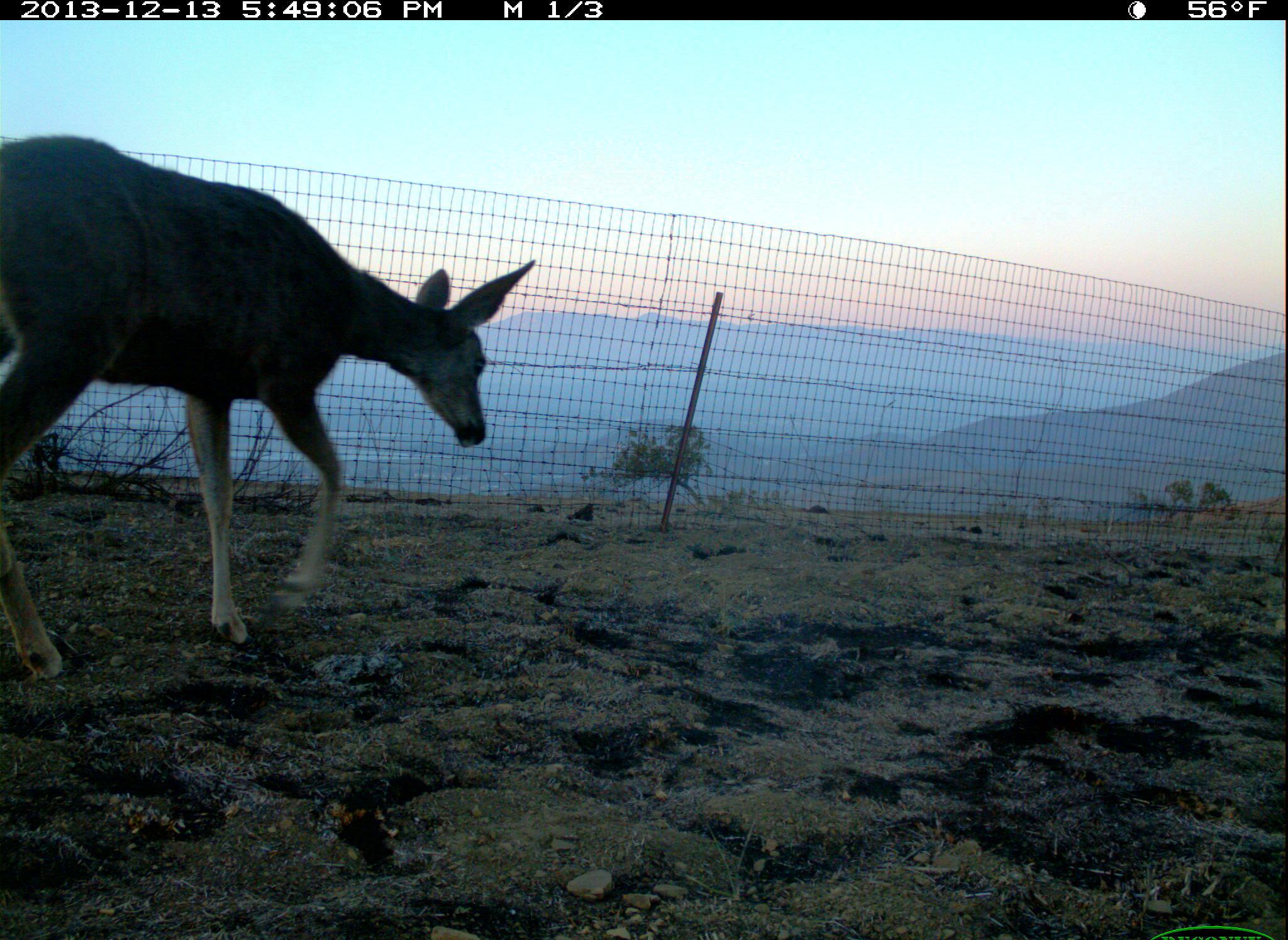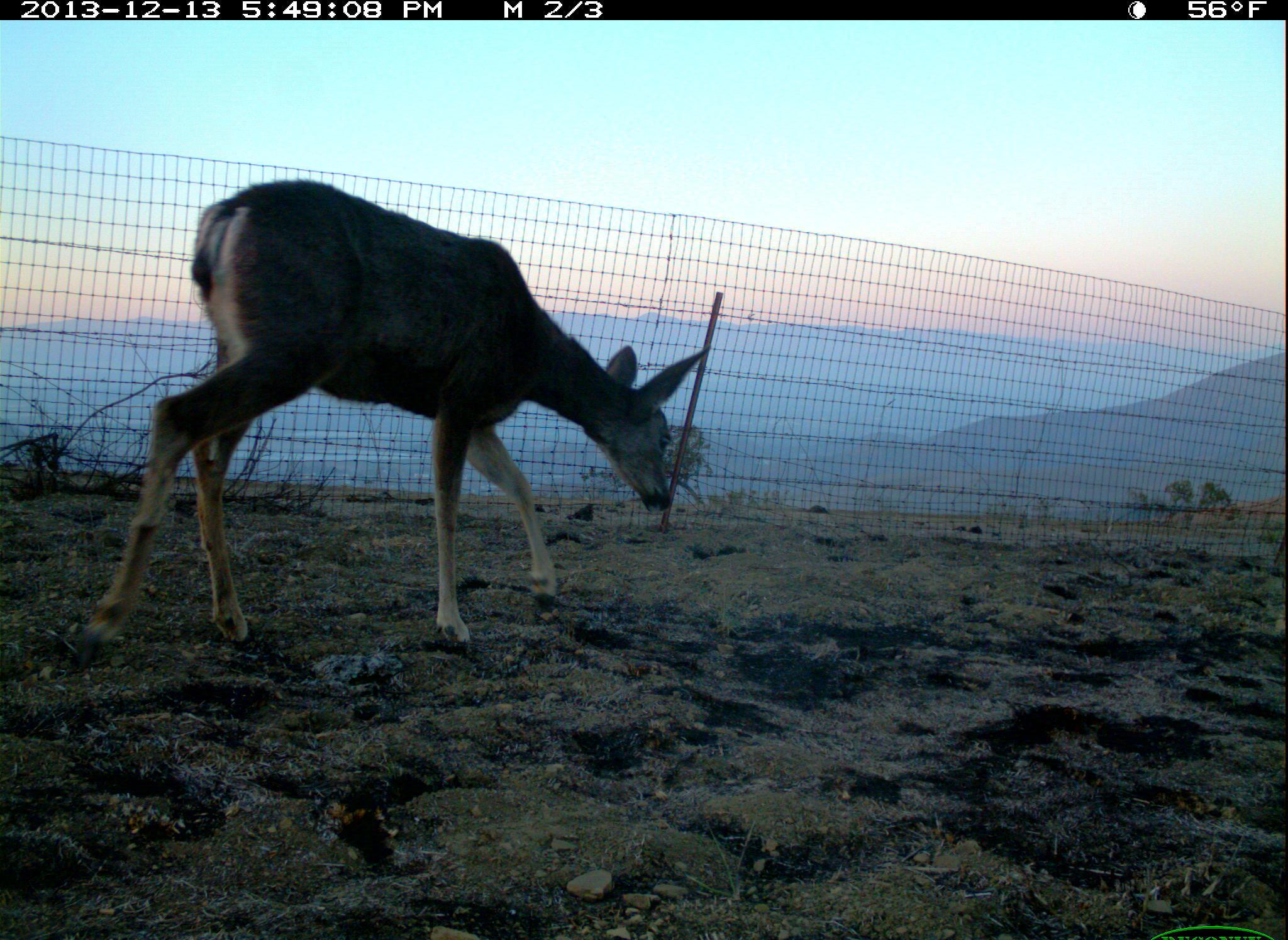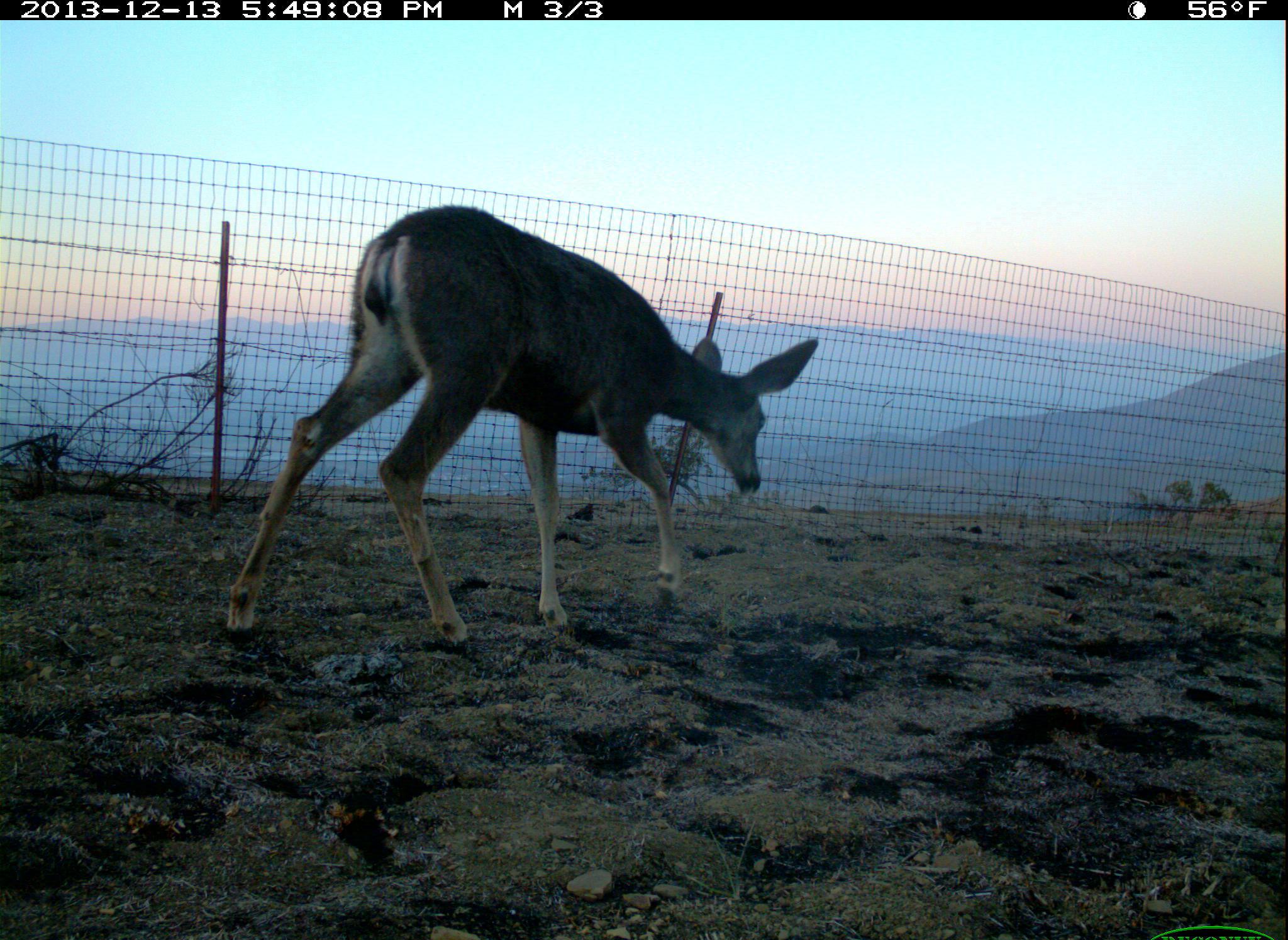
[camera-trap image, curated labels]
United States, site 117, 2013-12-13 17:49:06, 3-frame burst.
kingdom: Animalia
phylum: Chordata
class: Mammalia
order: Artiodactyla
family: Cervidae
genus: Odocoileus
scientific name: Odocoileus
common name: deer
Deer (Odocoileus).